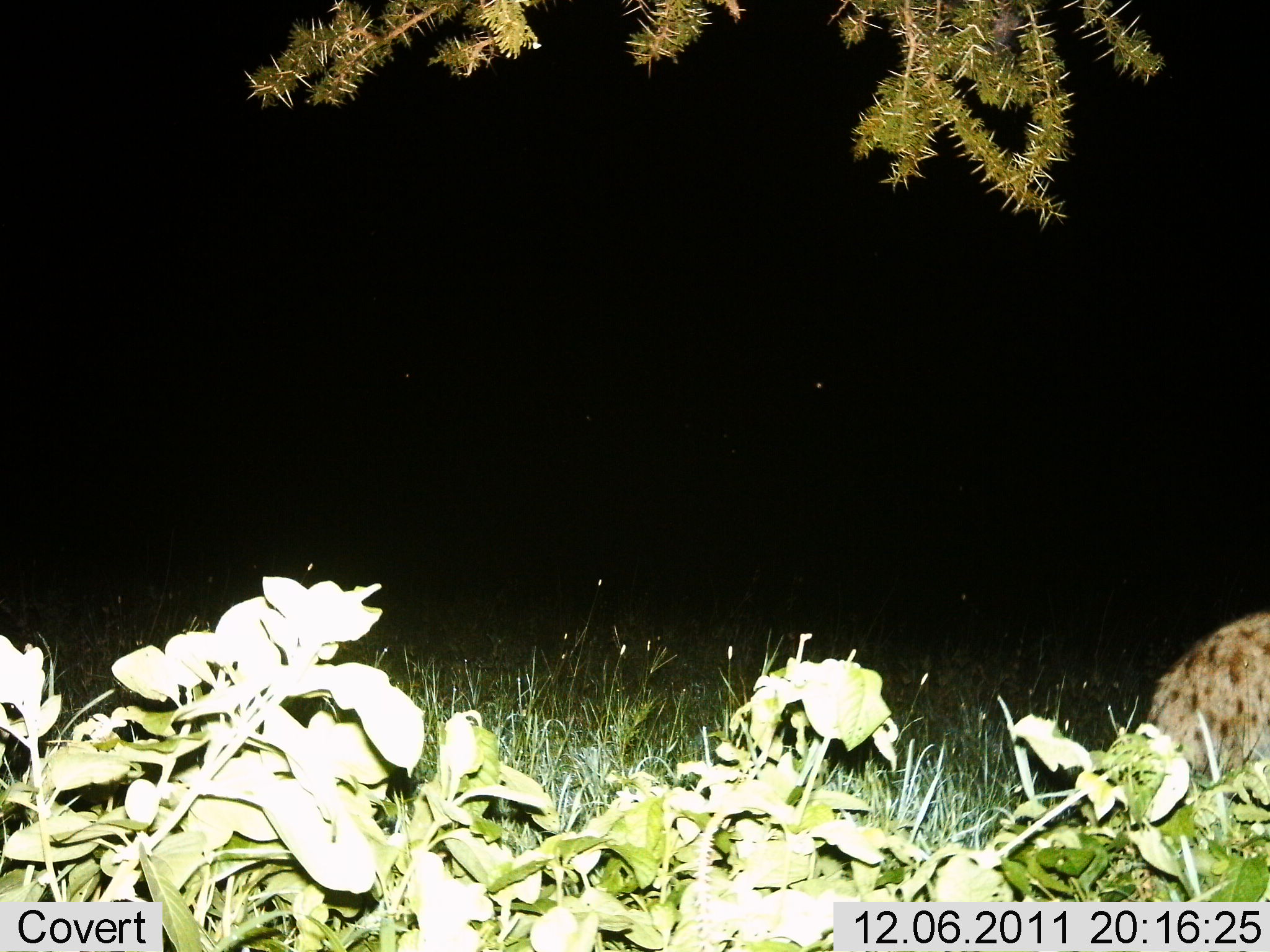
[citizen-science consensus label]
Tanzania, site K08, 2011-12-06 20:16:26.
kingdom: Animalia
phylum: Chordata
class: Mammalia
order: Carnivora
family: Hyaenidae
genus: Crocuta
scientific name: Crocuta crocuta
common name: spotted hyena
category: hyenaspotted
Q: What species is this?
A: Hyenaspotted (spotted hyena) (Crocuta crocuta).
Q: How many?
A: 1.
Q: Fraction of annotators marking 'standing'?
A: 36%.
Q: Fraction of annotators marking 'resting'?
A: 7%.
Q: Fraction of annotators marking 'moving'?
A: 57%.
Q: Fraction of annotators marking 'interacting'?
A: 0%.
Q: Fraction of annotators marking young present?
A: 0%.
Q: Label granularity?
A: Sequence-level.